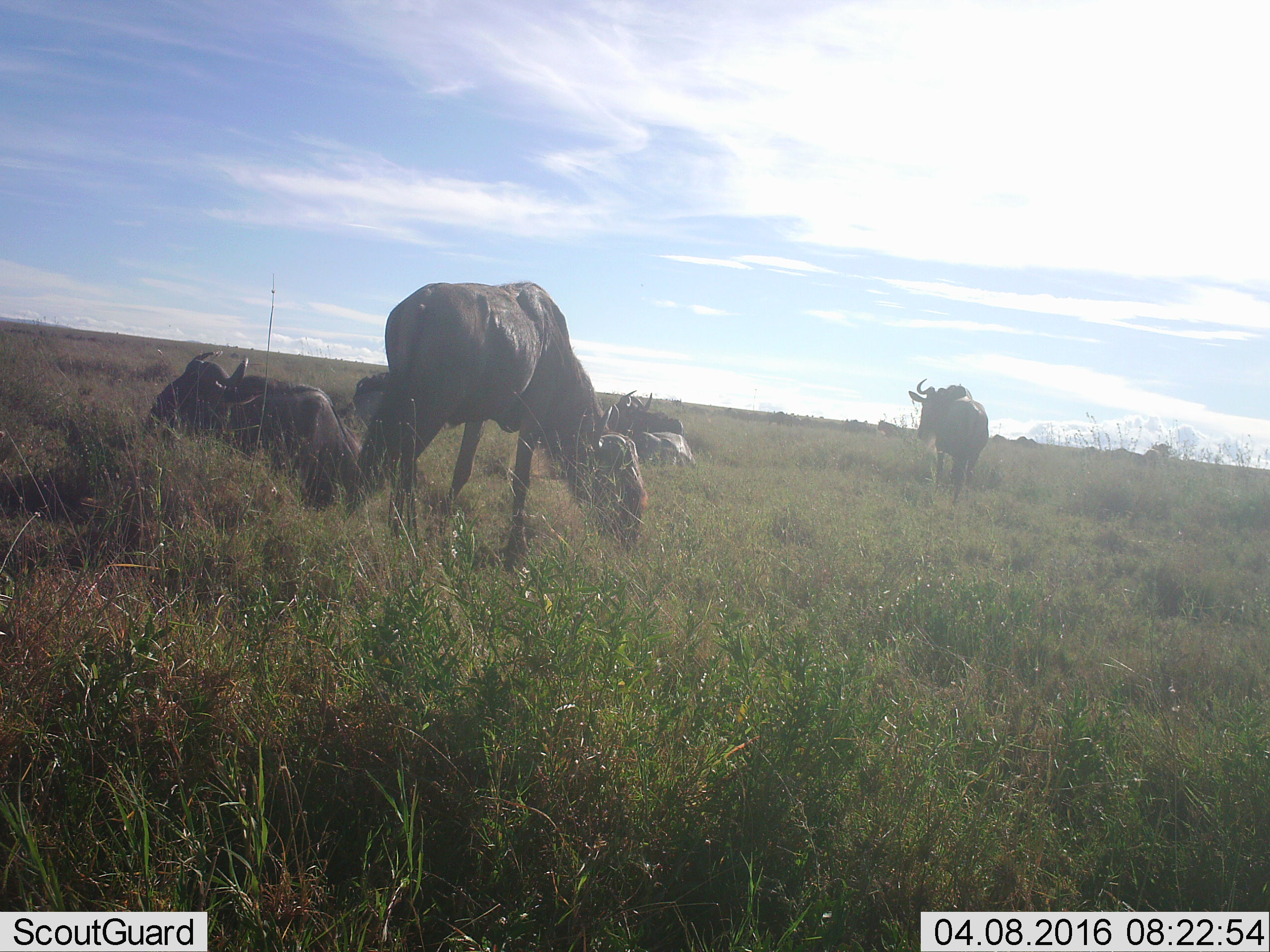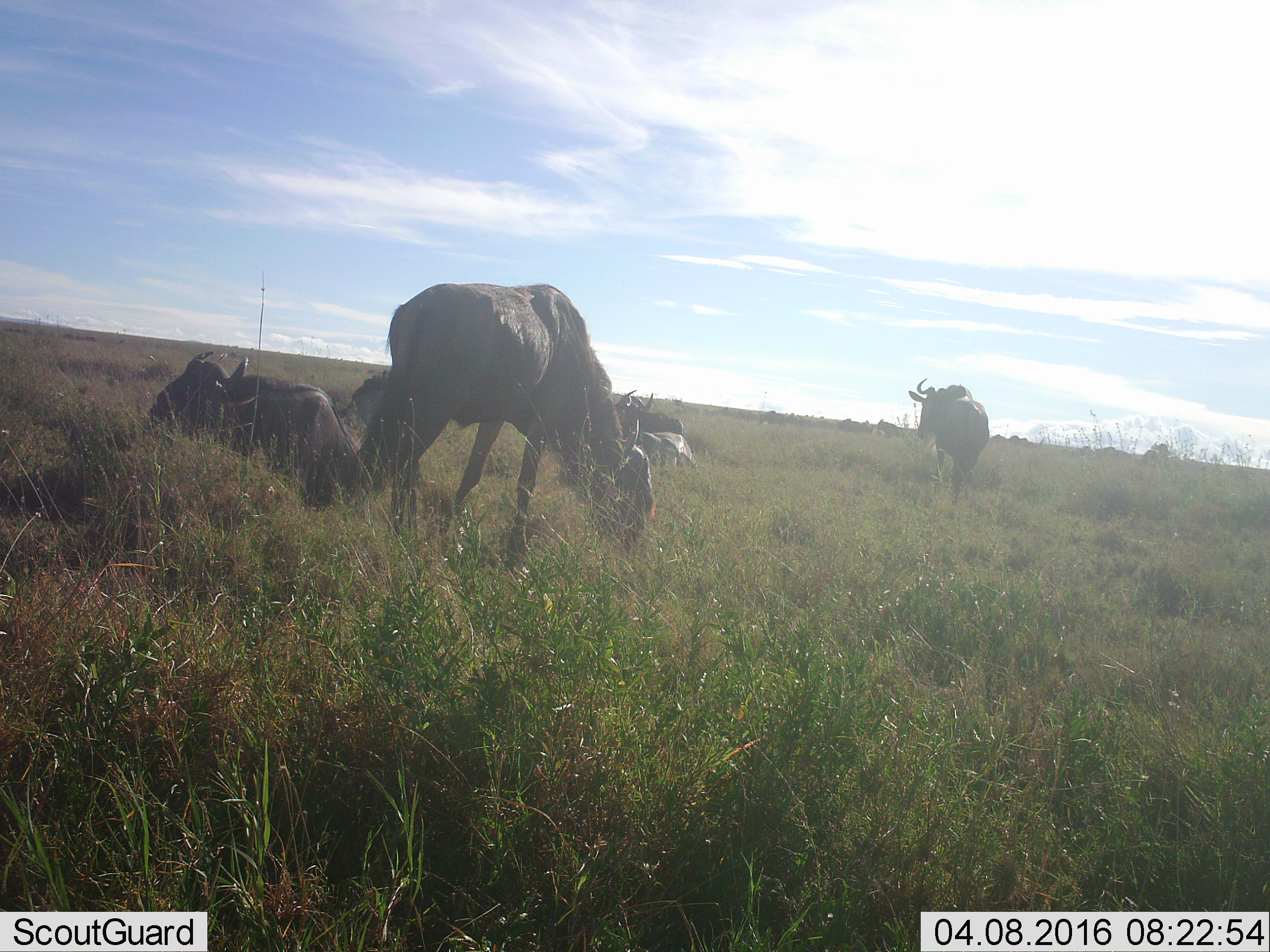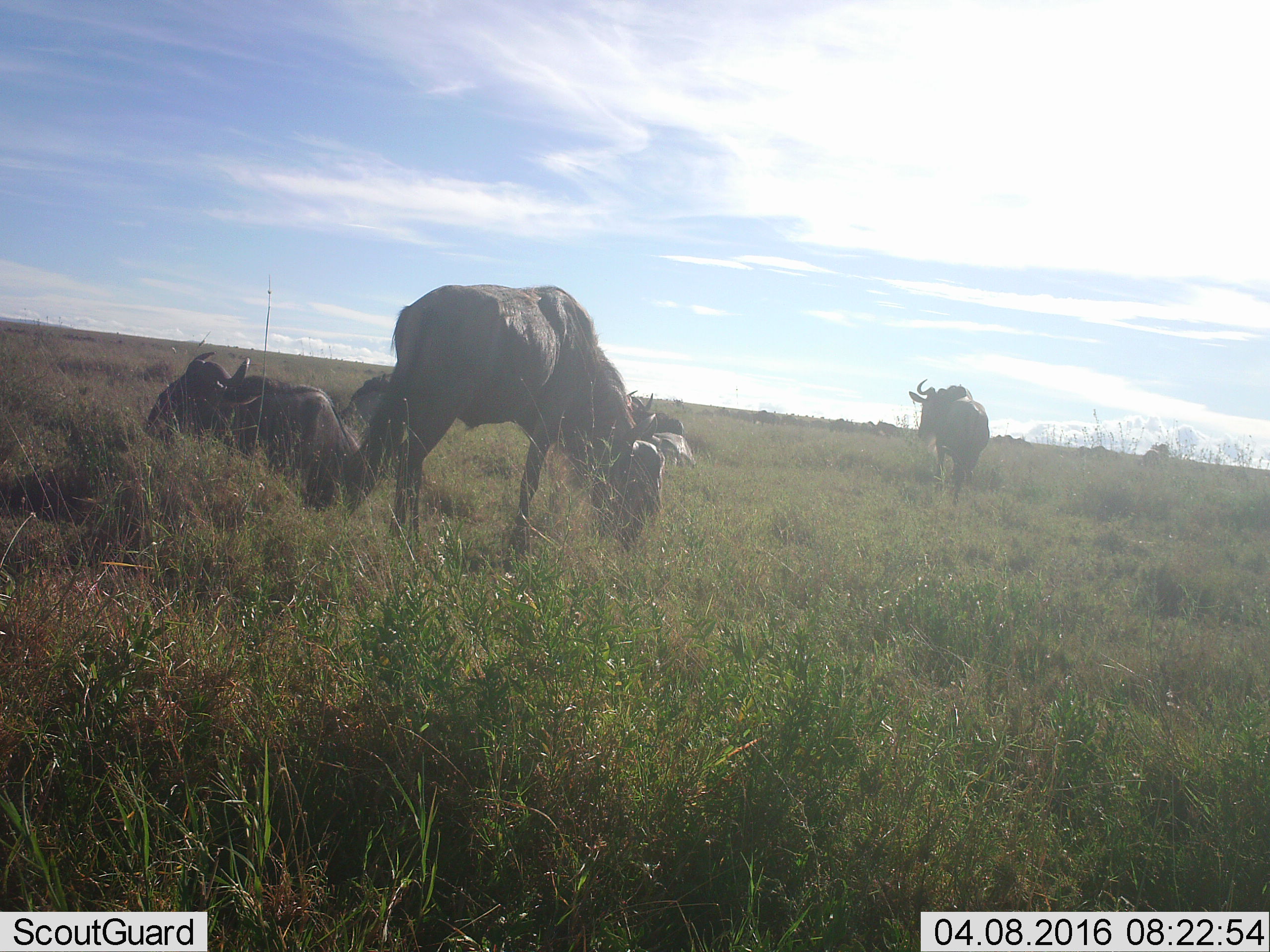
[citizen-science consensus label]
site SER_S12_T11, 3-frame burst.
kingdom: Animalia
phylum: Chordata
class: Mammalia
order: Artiodactyla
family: Bovidae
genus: Connochaetes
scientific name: Connochaetes taurinus taurinus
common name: blue wildebeest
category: wildebeestblue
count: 11-50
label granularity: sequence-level